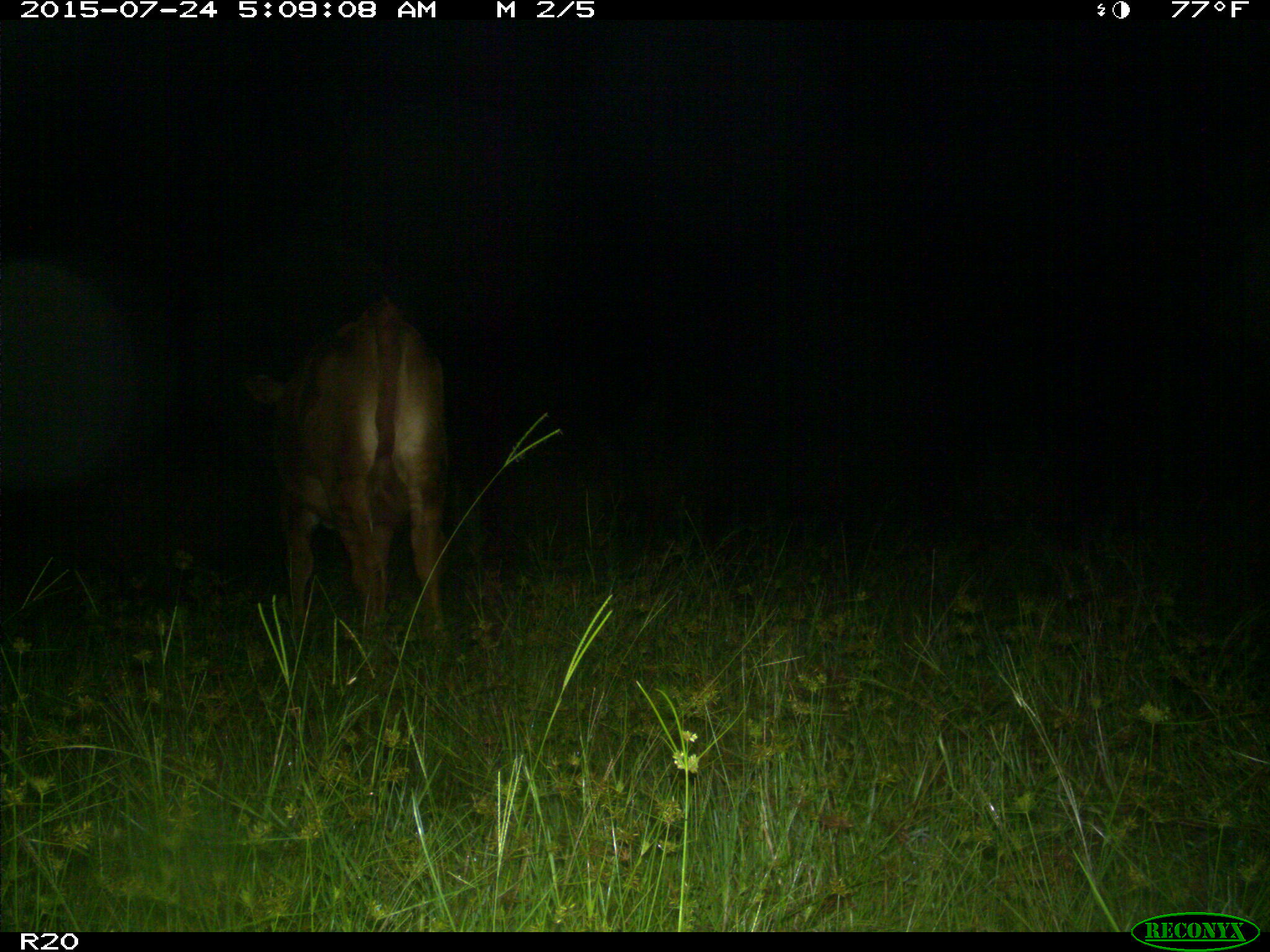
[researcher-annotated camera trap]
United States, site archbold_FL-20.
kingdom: Animalia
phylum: Chordata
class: Mammalia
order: Artiodactyla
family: Bovidae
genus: Bos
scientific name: Bos taurus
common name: domestic cow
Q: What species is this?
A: Bos taurus (domestic cow).